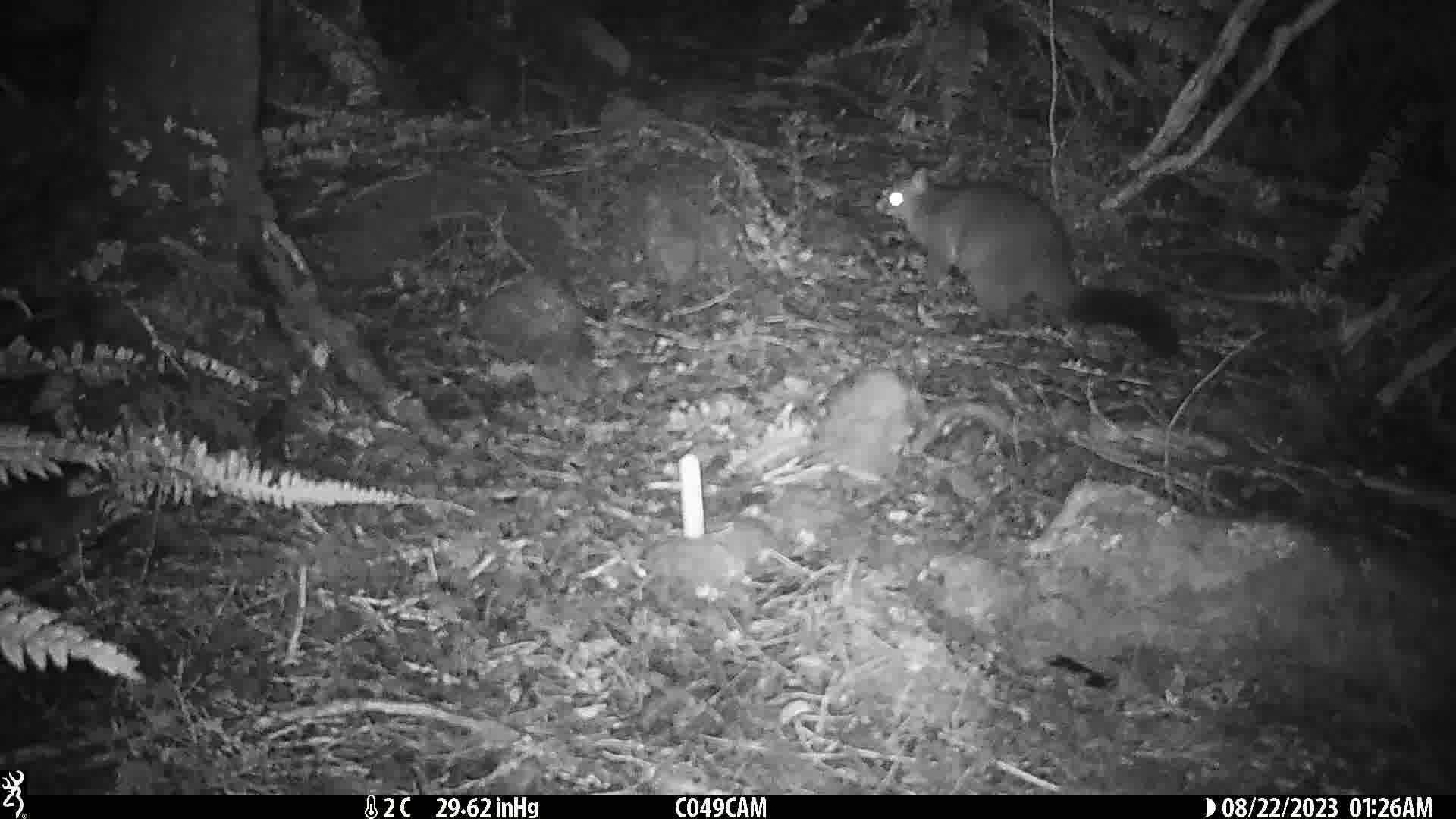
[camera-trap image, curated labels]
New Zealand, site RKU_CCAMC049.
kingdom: Animalia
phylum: Chordata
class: Mammalia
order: Diprotodontia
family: Phalangeridae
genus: Trichosurus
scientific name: Trichosurus vulpecula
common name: common brushtail possum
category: possum